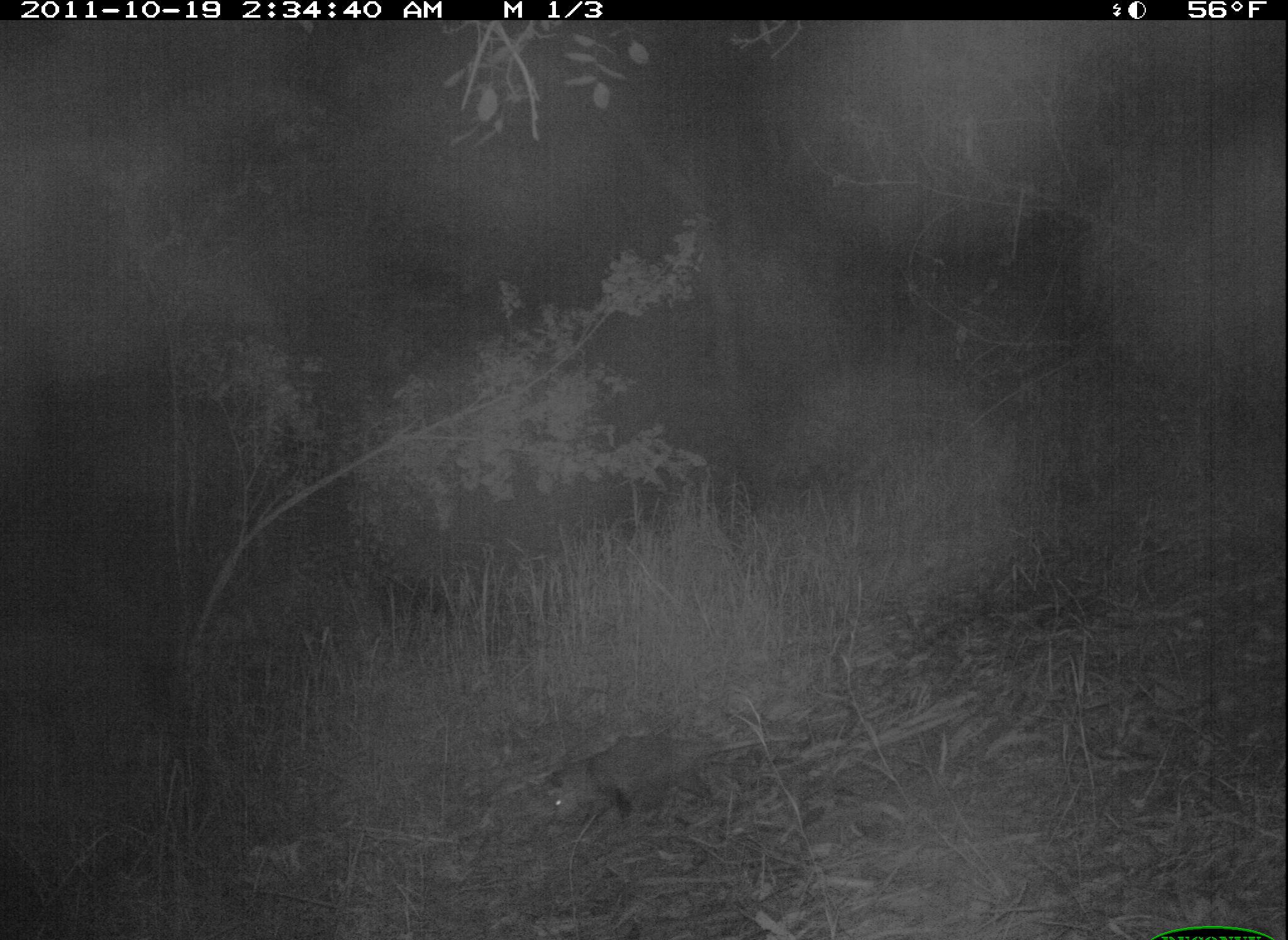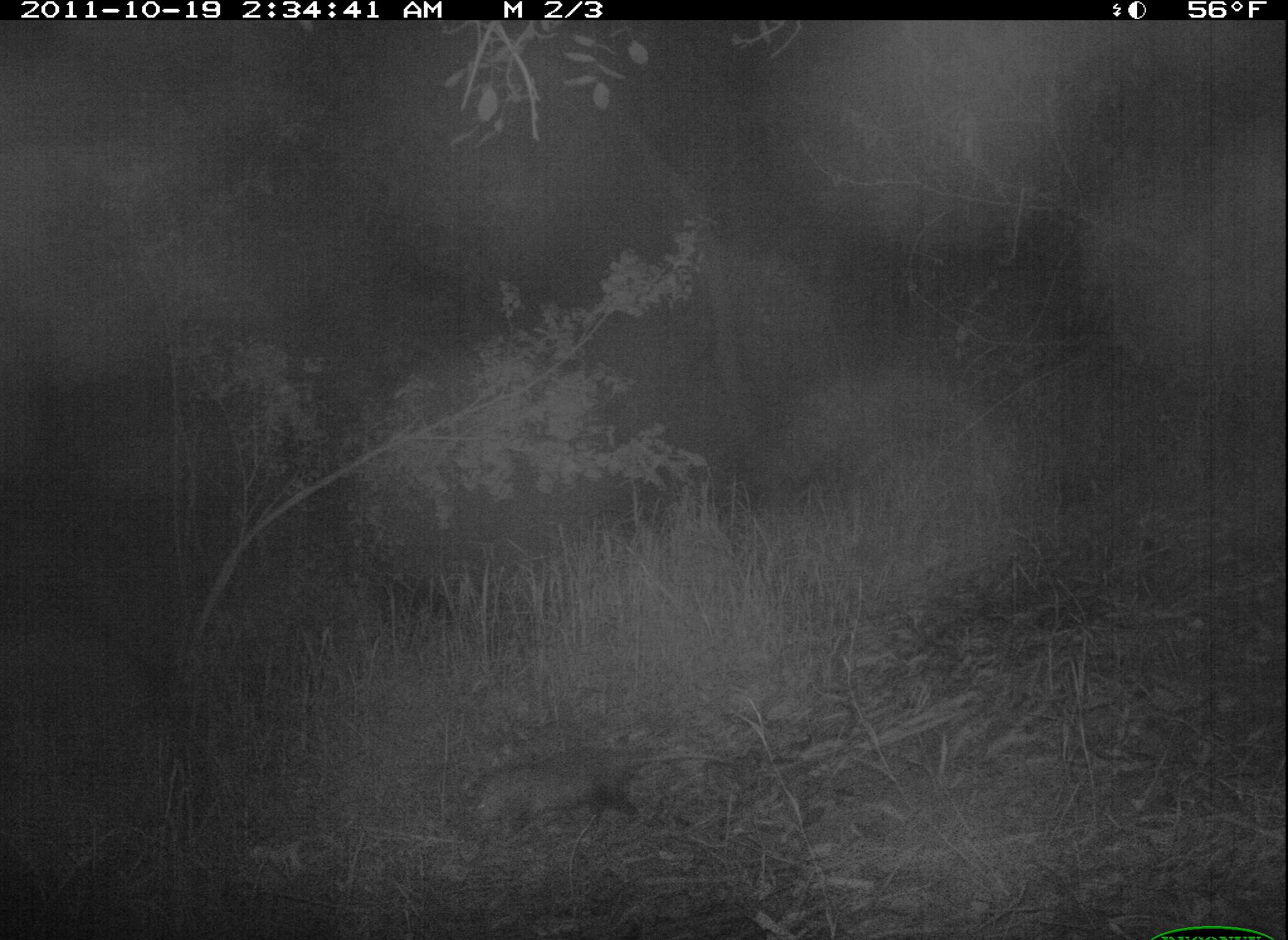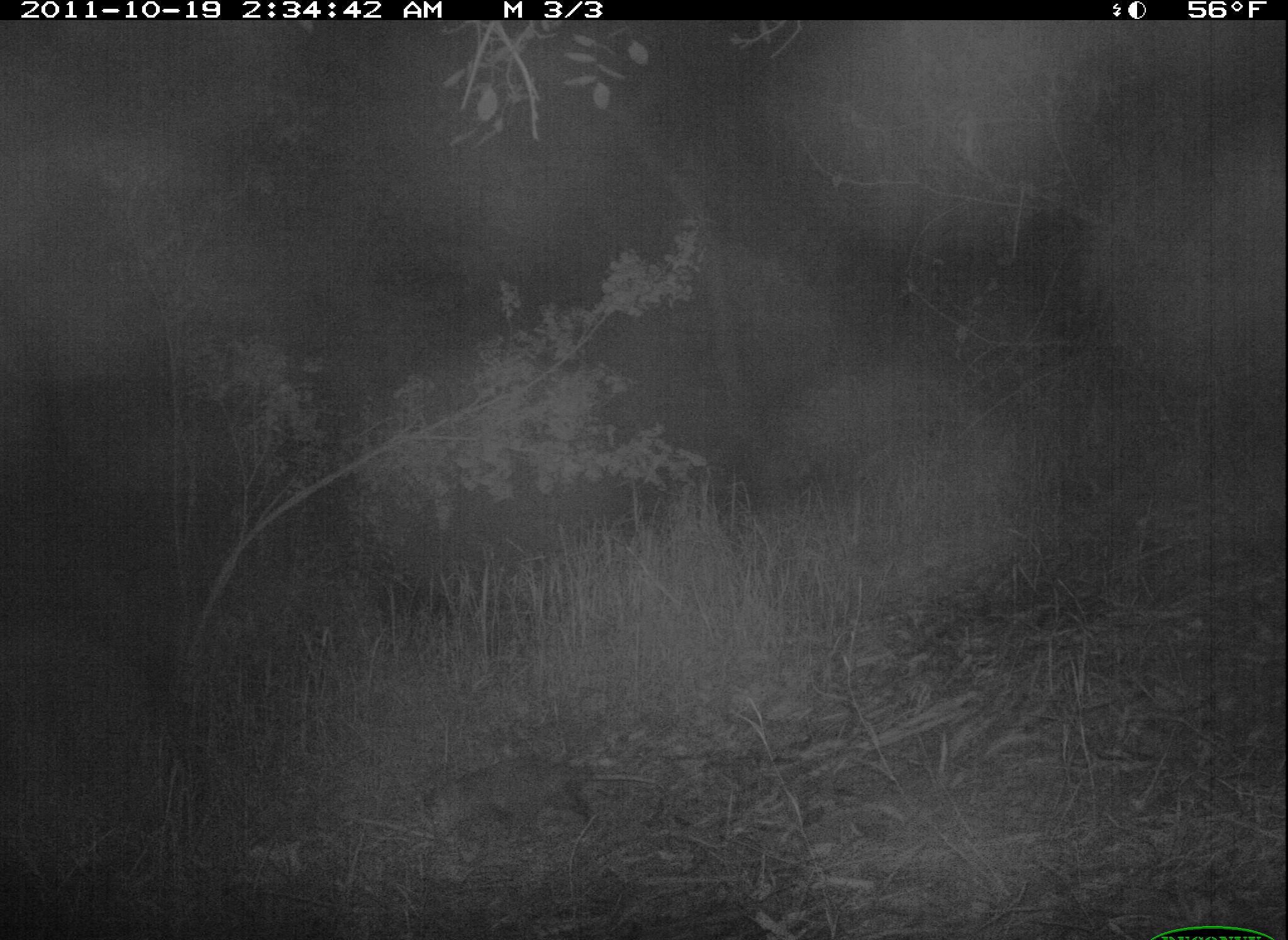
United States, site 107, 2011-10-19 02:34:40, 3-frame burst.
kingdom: Animalia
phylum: Chordata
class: Mammalia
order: Didelphimorphia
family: Didelphidae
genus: Didelphis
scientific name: Didelphis virginiana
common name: virginia opossum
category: opossum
Opossum (virginia opossum) (Didelphis virginiana).